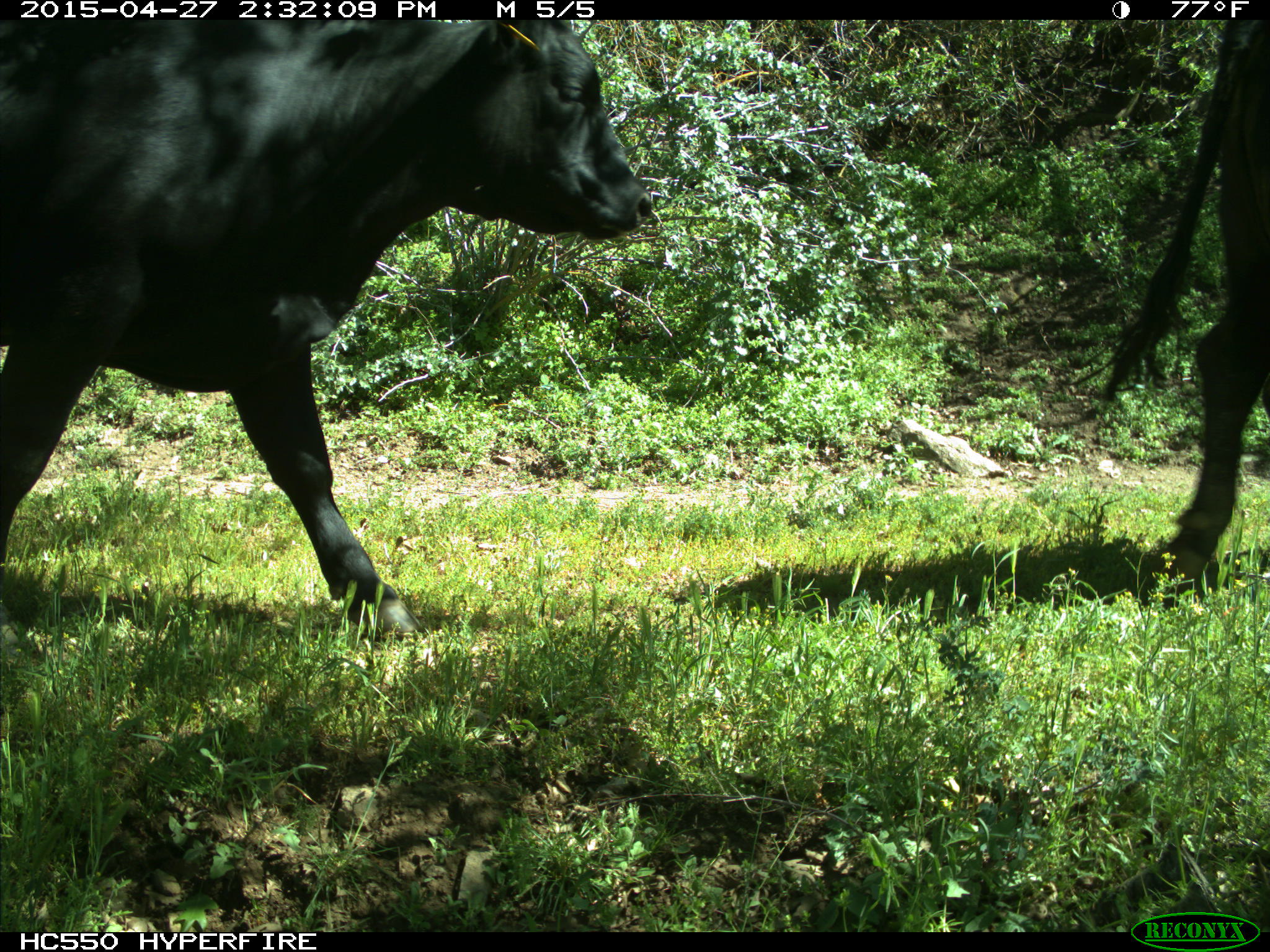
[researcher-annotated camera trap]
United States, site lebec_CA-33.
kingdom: Animalia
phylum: Chordata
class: Mammalia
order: Artiodactyla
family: Bovidae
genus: Bos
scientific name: Bos taurus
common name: domestic cow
Bos taurus (domestic cow).